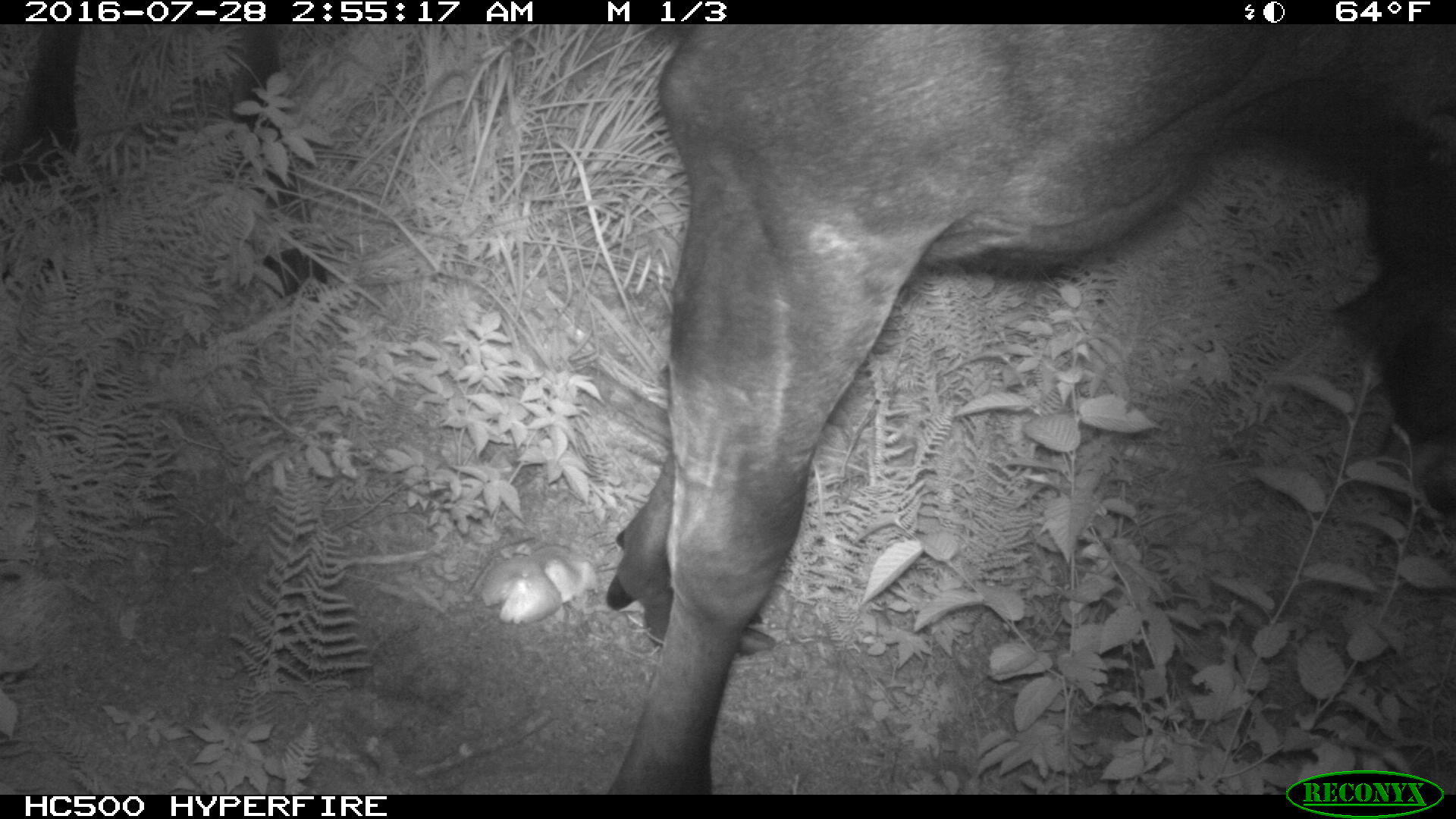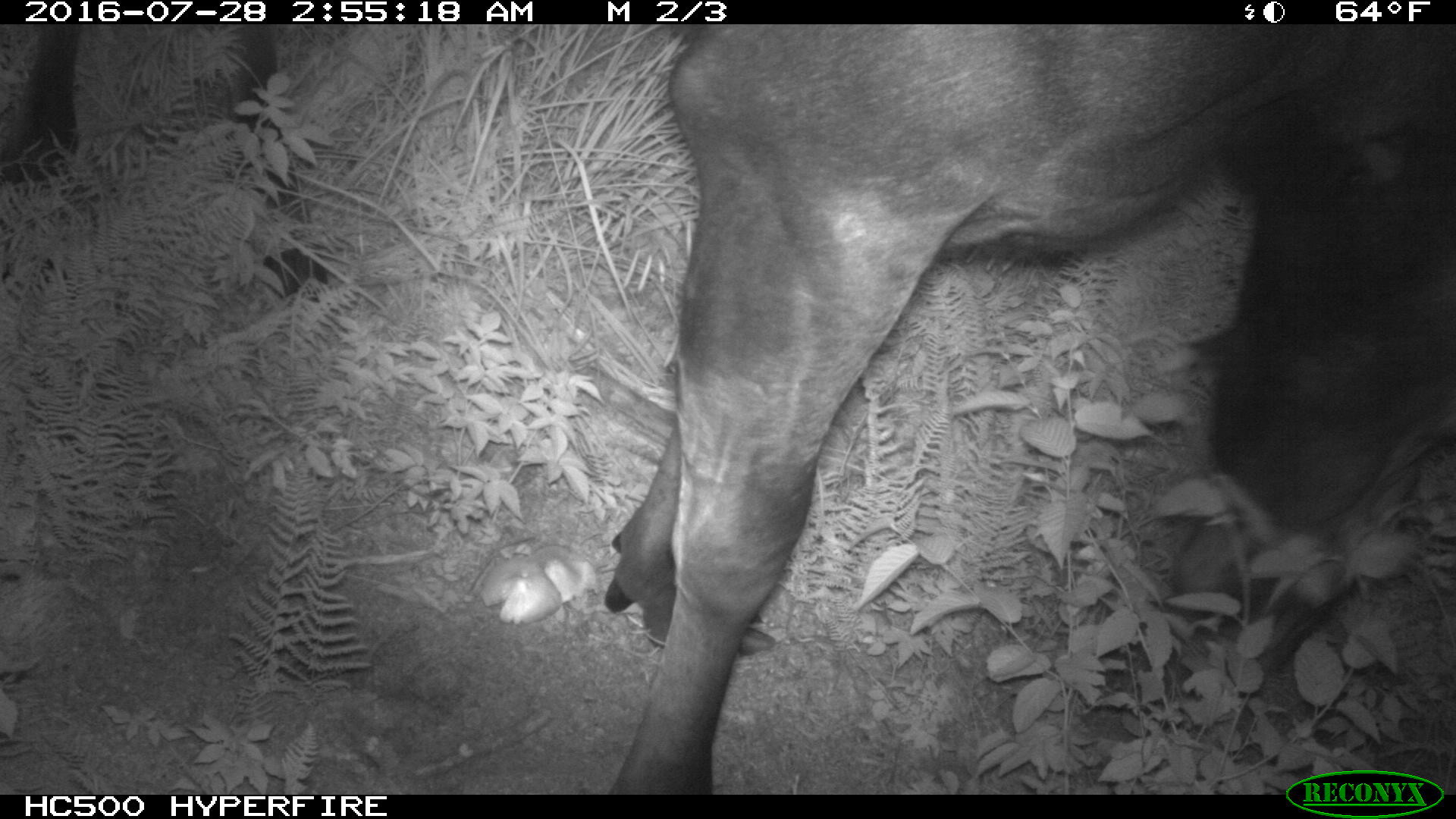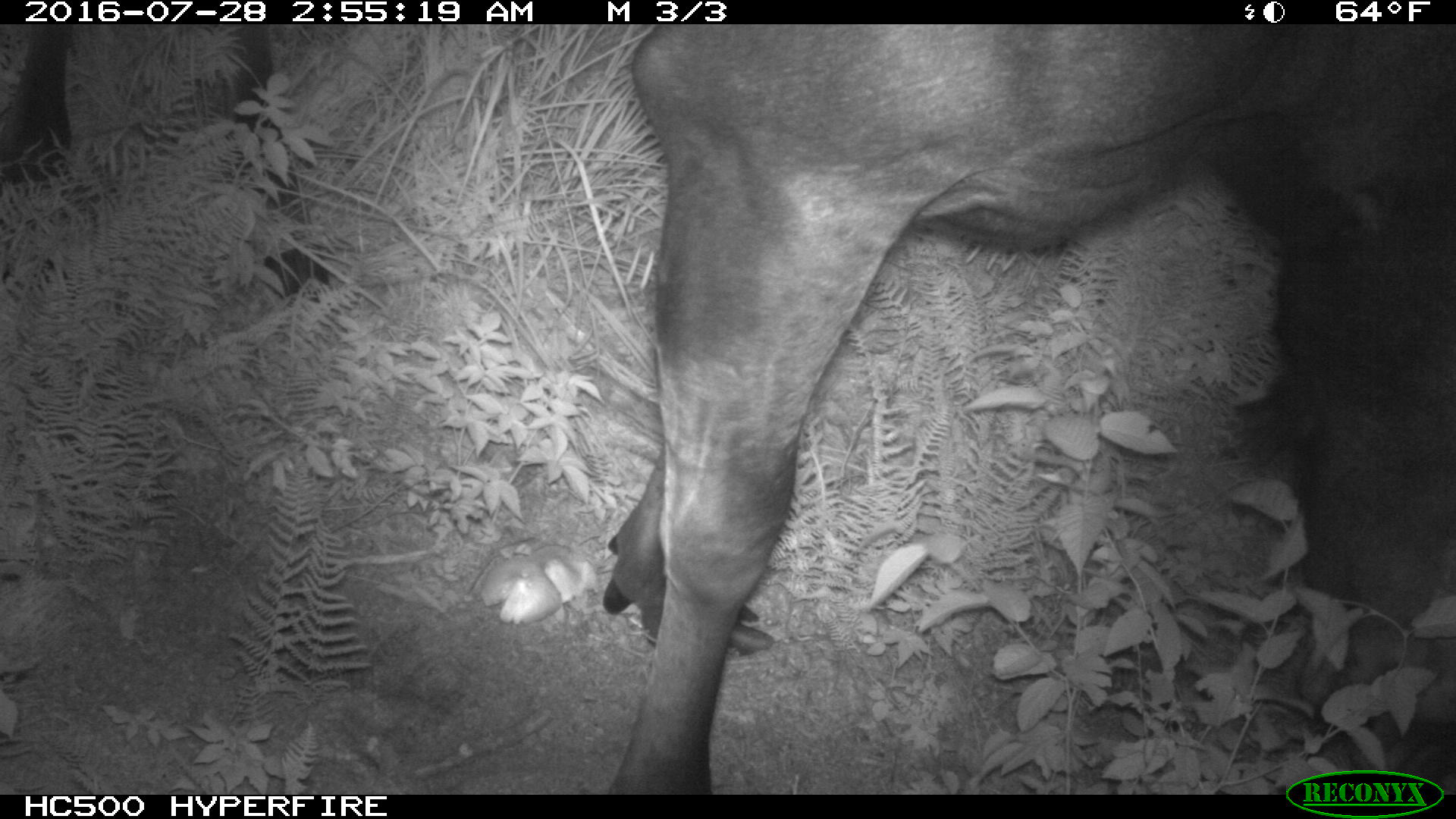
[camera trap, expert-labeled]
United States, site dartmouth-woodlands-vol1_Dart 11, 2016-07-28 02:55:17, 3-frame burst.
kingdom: Animalia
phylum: Chordata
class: Mammalia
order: Artiodactyla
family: Cervidae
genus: Alces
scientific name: Alces alces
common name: moose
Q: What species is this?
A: Moose (Alces alces).